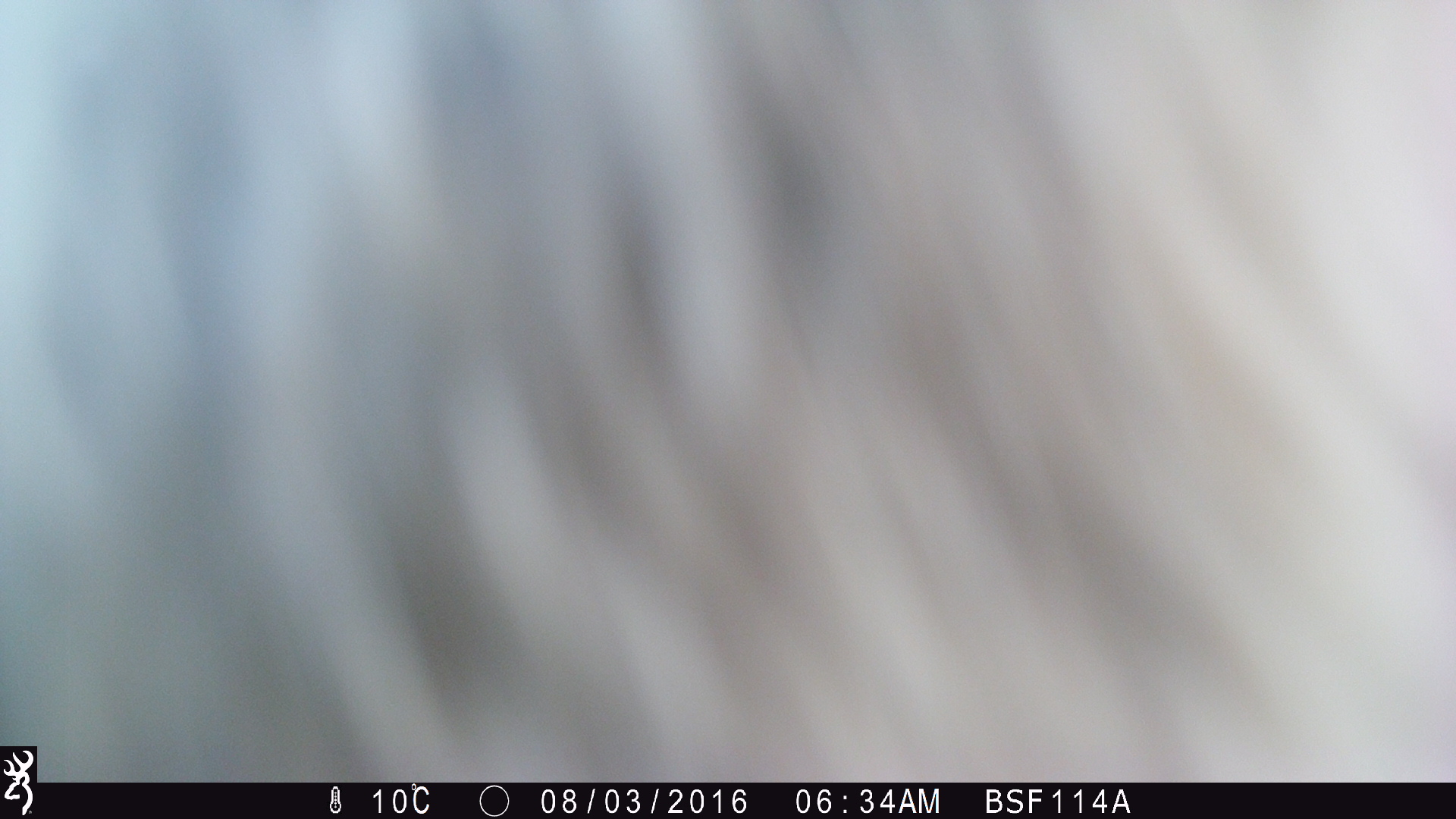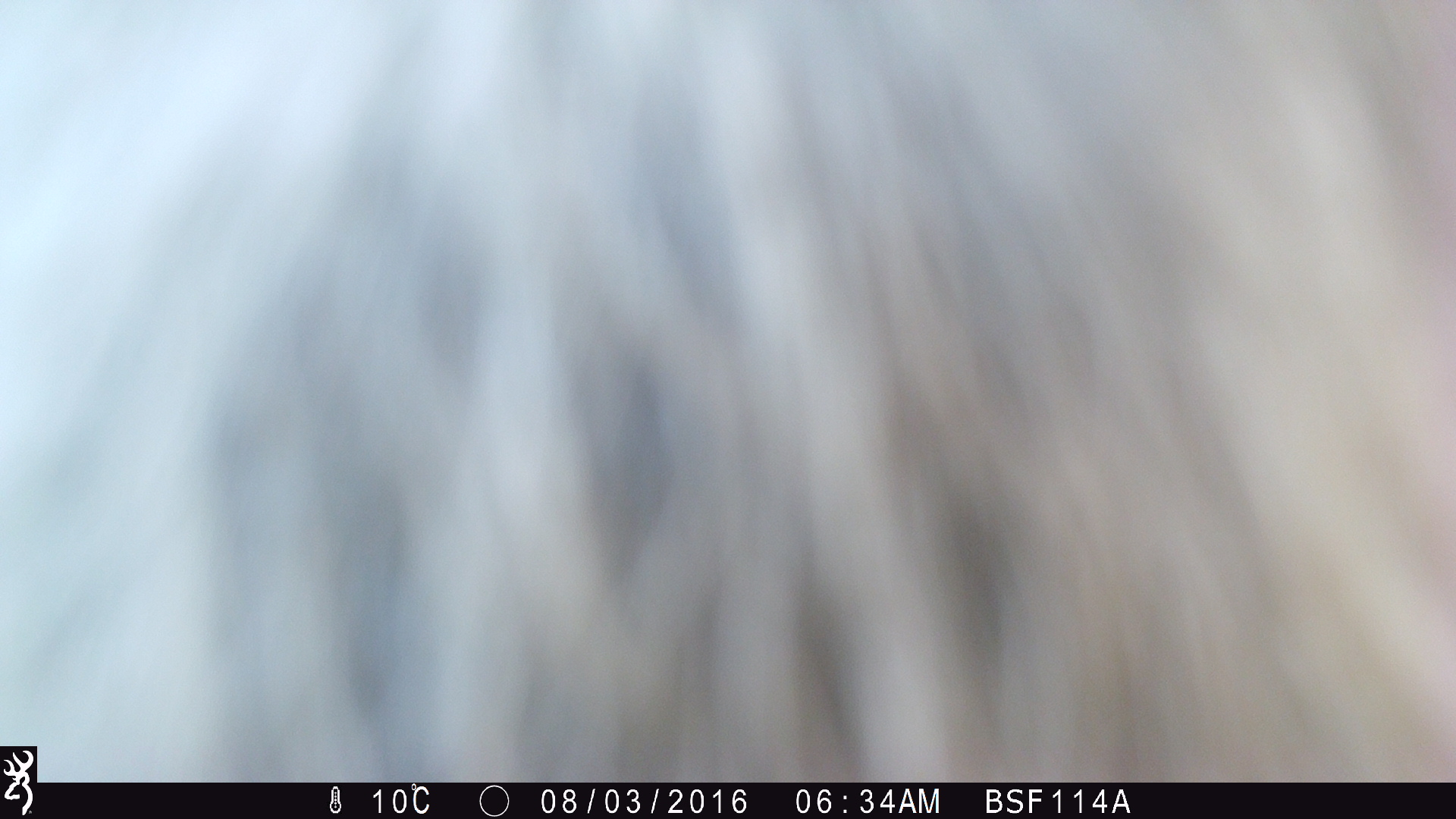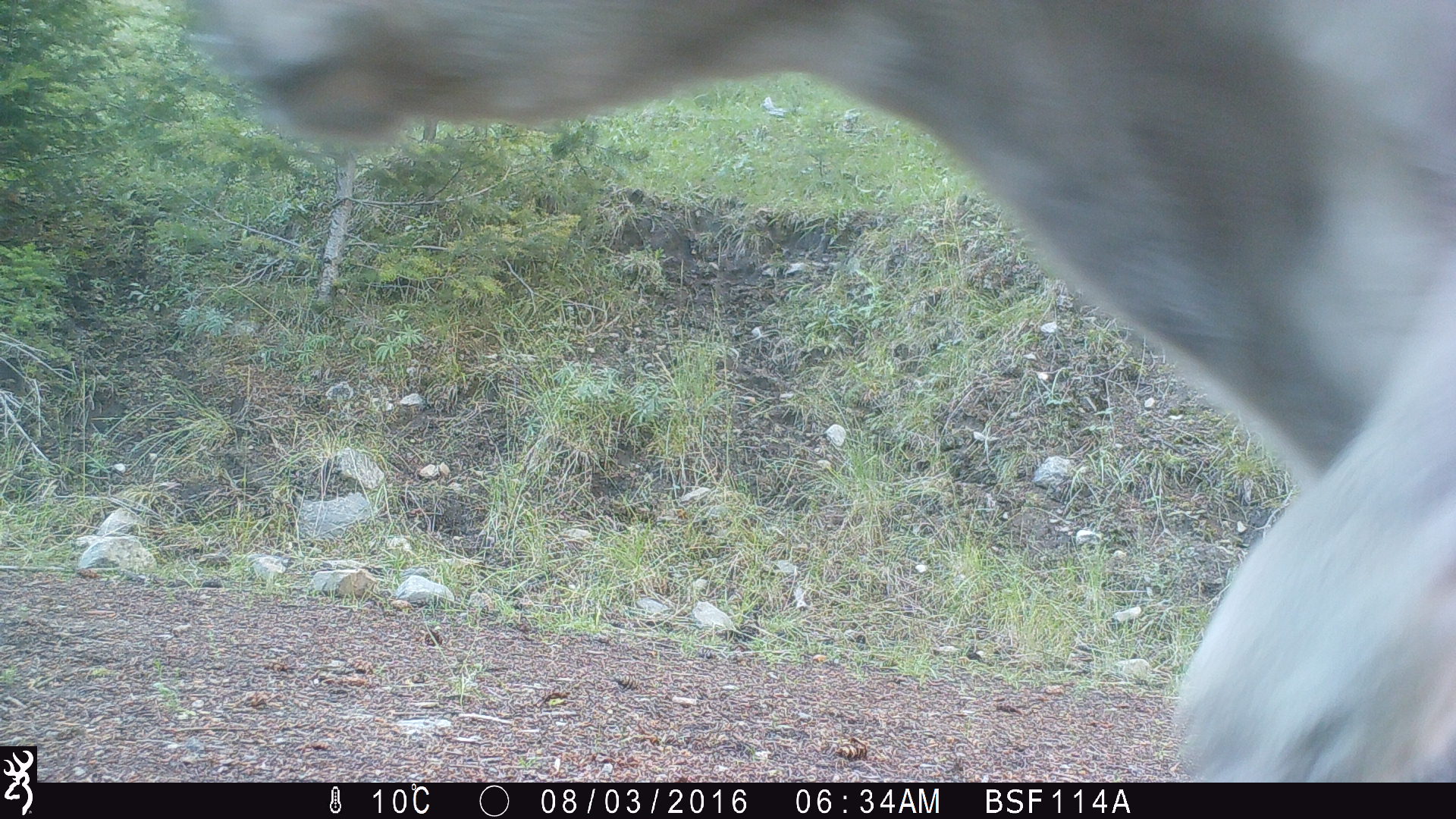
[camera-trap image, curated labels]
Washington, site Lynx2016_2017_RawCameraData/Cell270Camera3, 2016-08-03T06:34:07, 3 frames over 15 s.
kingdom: Animalia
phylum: Chordata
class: Mammalia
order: Artiodactyla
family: Bovidae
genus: Bos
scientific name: Bos taurus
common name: domestic cattle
Domestic cattle (Bos taurus). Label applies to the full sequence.